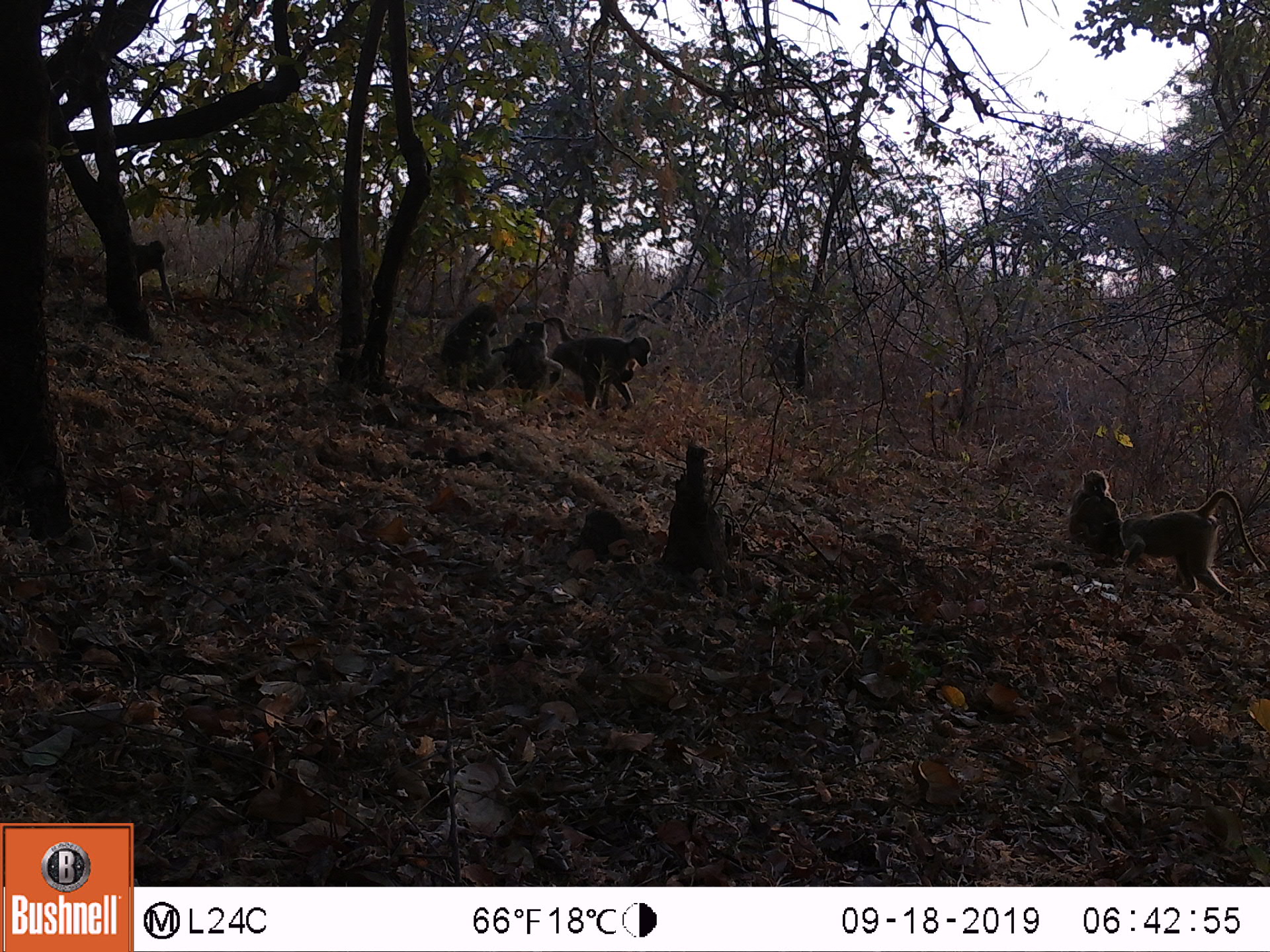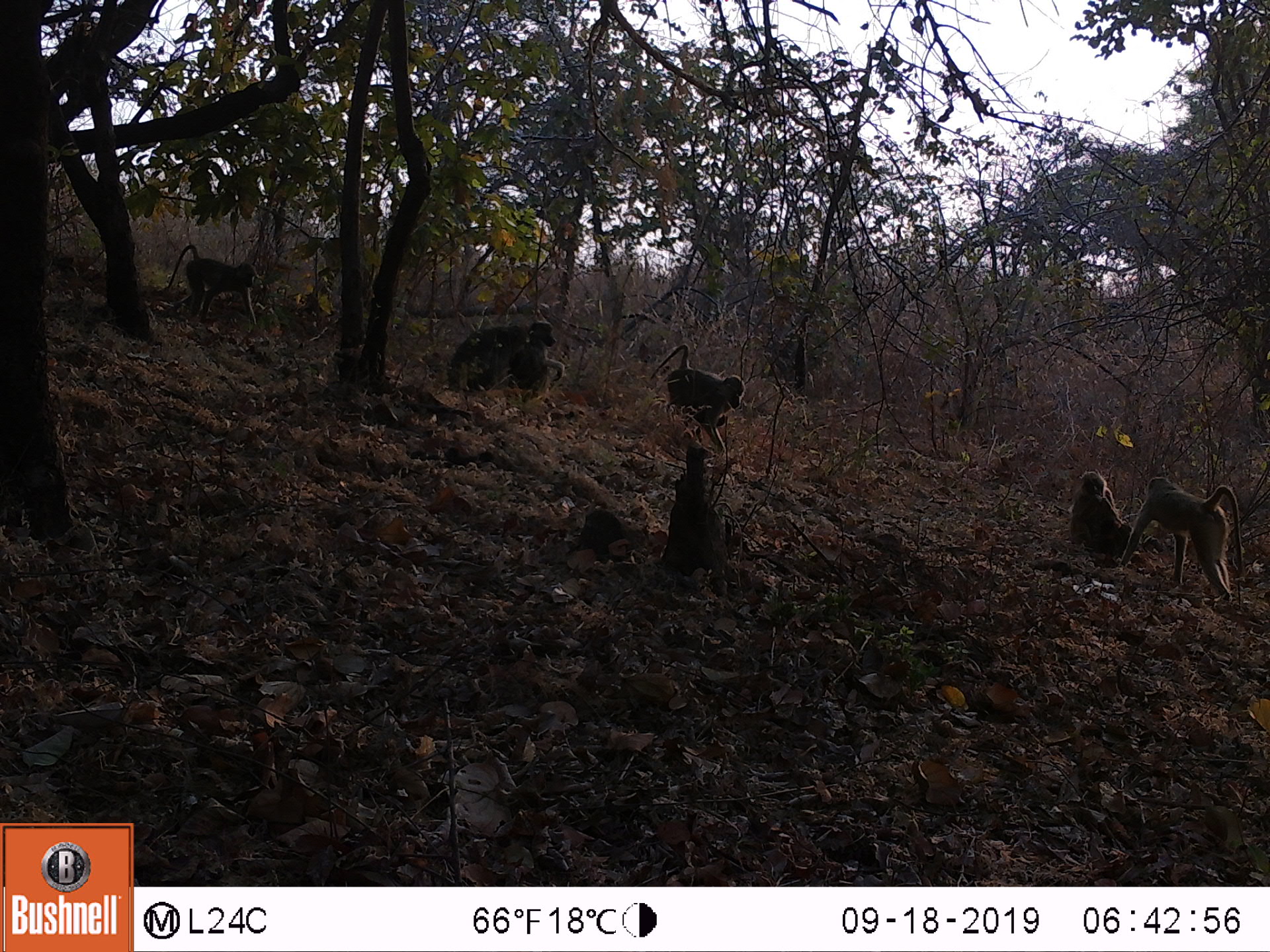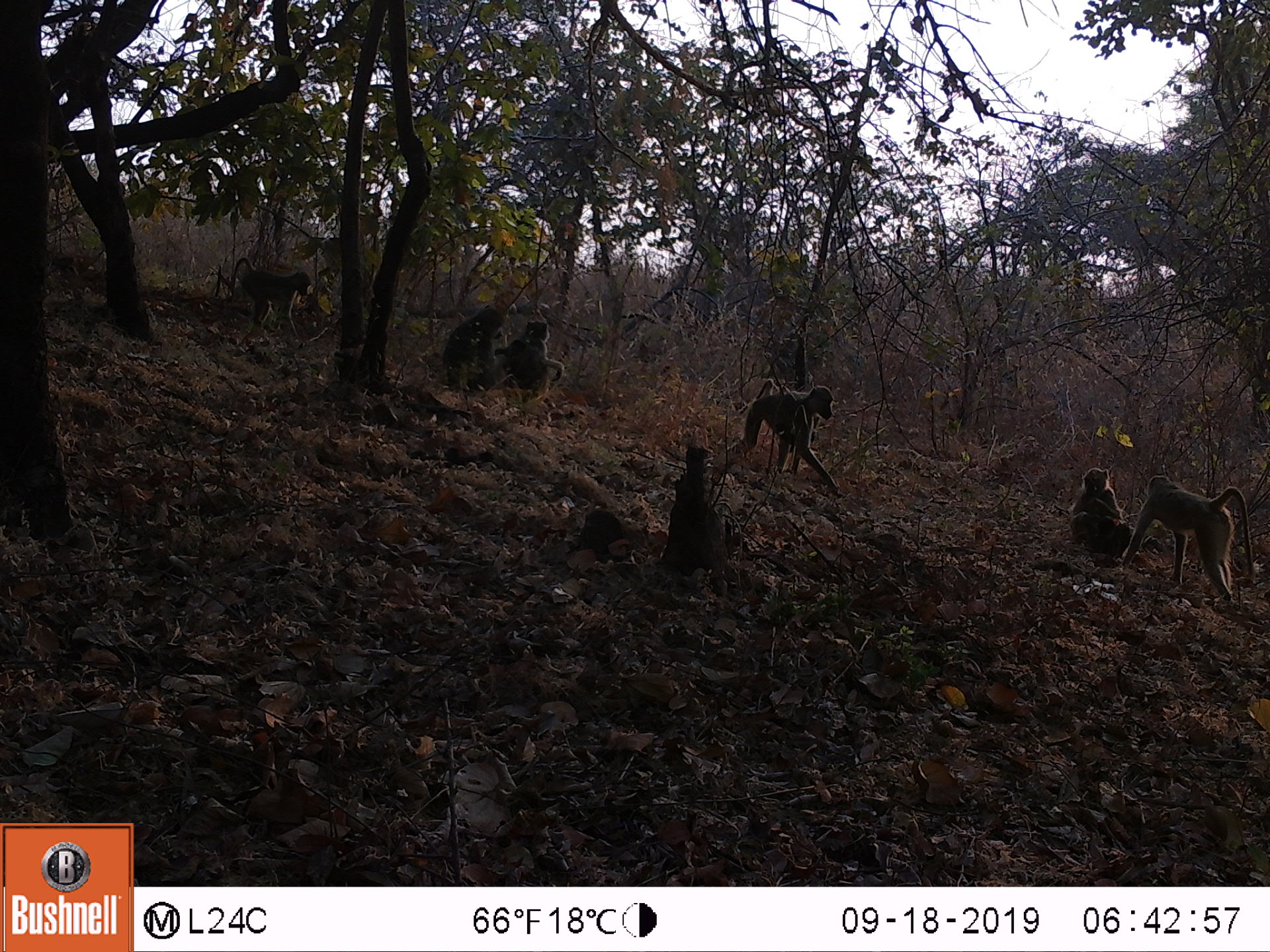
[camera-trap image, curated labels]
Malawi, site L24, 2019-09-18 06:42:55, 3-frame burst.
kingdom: Animalia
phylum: Chordata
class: Mammalia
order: Primates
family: Cercopithecidae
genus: Papio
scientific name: Papio cynocephalus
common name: yellow baboon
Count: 6.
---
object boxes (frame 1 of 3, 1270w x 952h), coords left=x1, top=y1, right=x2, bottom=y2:
yellow baboon: left=1128, top=483, right=1263, bottom=602; left=555, top=299, right=656, bottom=422; left=433, top=294, right=501, bottom=404; left=1067, top=459, right=1125, bottom=575; left=120, top=229, right=177, bottom=313; left=502, top=313, right=556, bottom=399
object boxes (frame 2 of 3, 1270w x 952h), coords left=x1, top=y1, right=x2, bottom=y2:
yellow baboon: left=1135, top=463, right=1246, bottom=599; left=654, top=340, right=745, bottom=456; left=167, top=239, right=256, bottom=330; left=442, top=325, right=561, bottom=390; left=1067, top=468, right=1130, bottom=564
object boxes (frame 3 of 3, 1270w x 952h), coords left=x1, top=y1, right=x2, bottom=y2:
yellow baboon: left=1128, top=473, right=1251, bottom=617; left=715, top=375, right=840, bottom=496; left=219, top=249, right=308, bottom=338; left=428, top=303, right=507, bottom=395; left=1067, top=461, right=1131, bottom=560; left=507, top=316, right=566, bottom=409